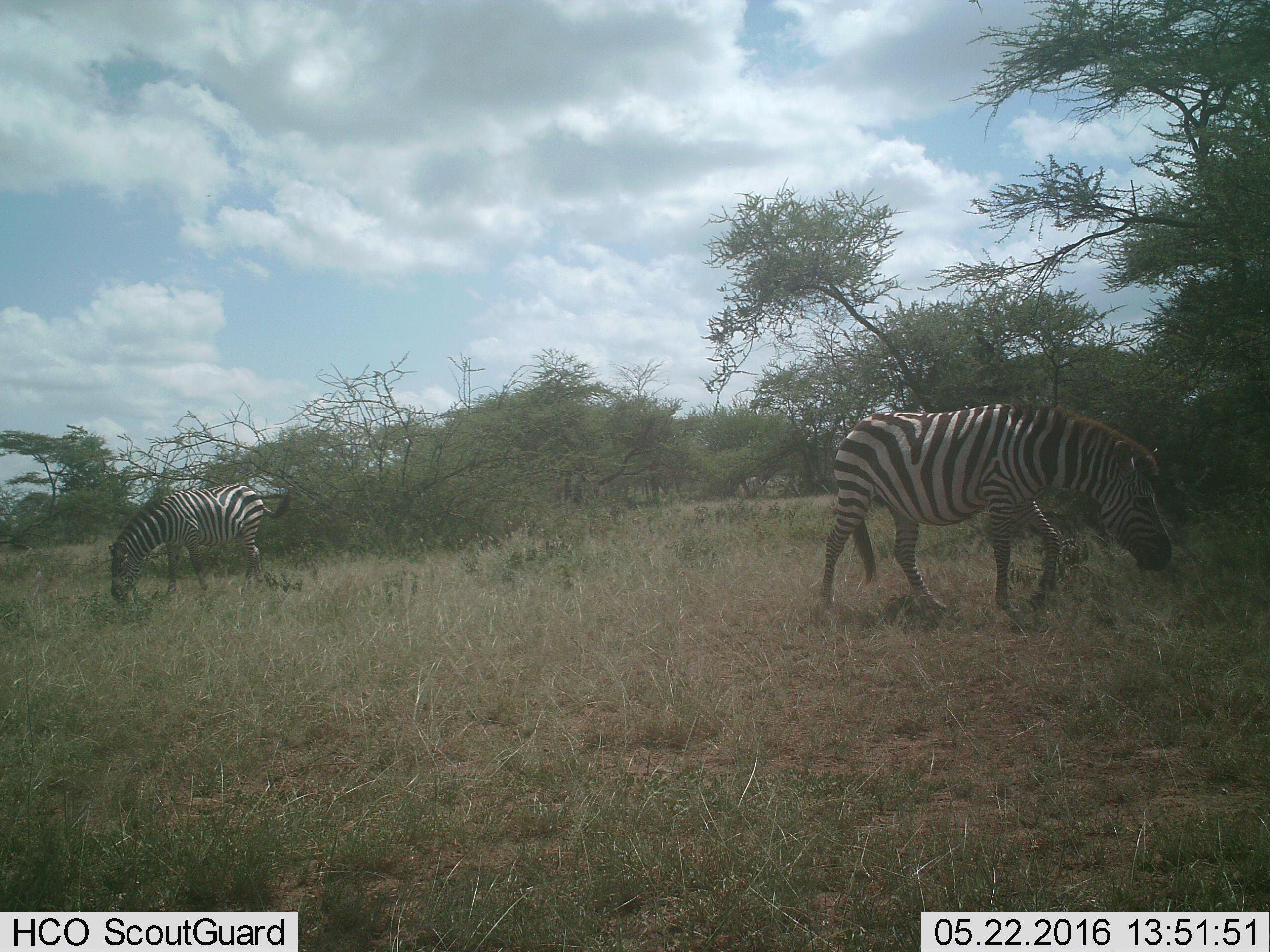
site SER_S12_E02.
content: unidentified animal